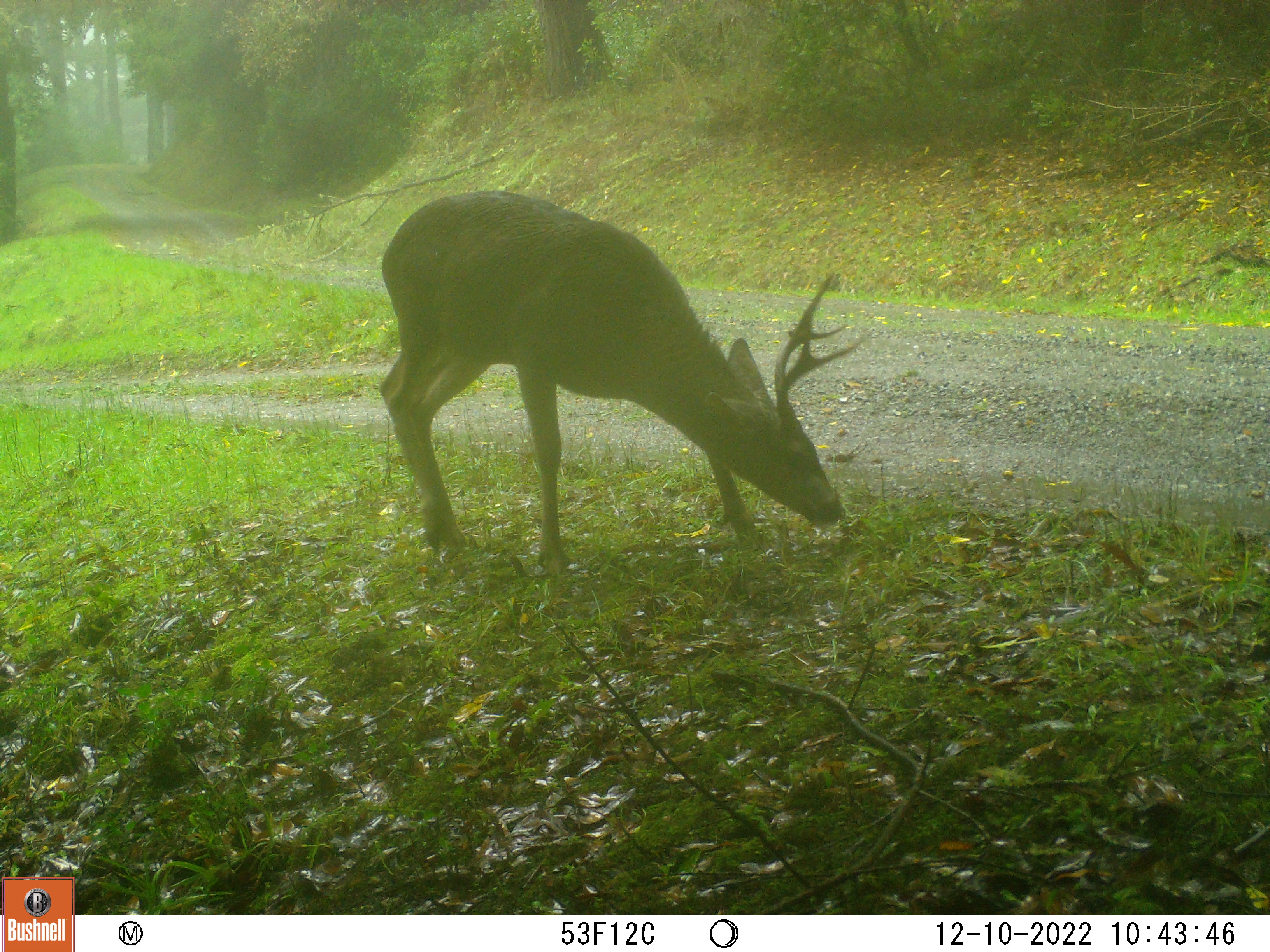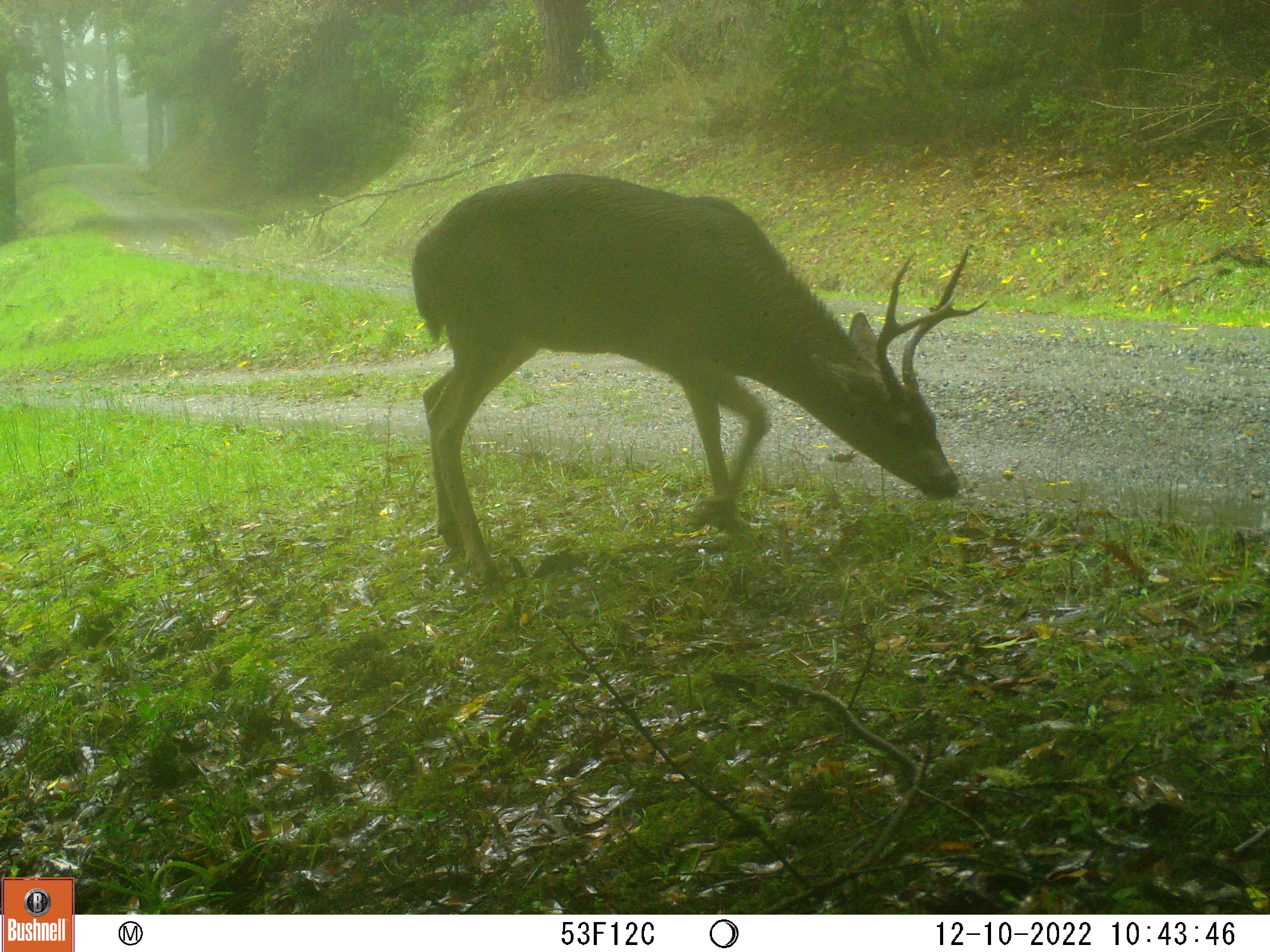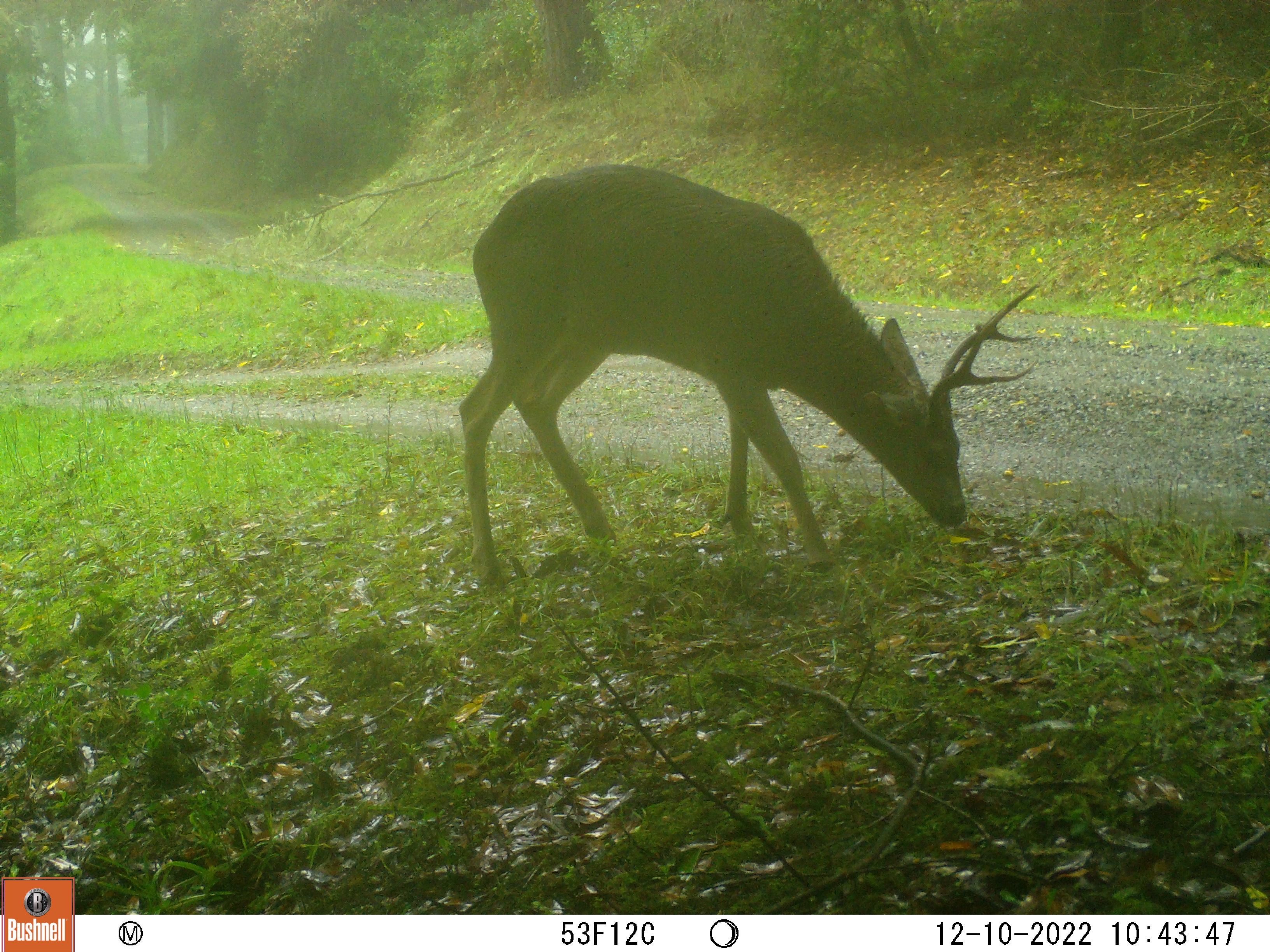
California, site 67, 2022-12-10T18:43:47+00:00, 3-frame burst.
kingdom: Animalia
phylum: Chordata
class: Mammalia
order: Artiodactyla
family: Cervidae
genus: Odocoileus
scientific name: Odocoileus hemionus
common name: mule deer